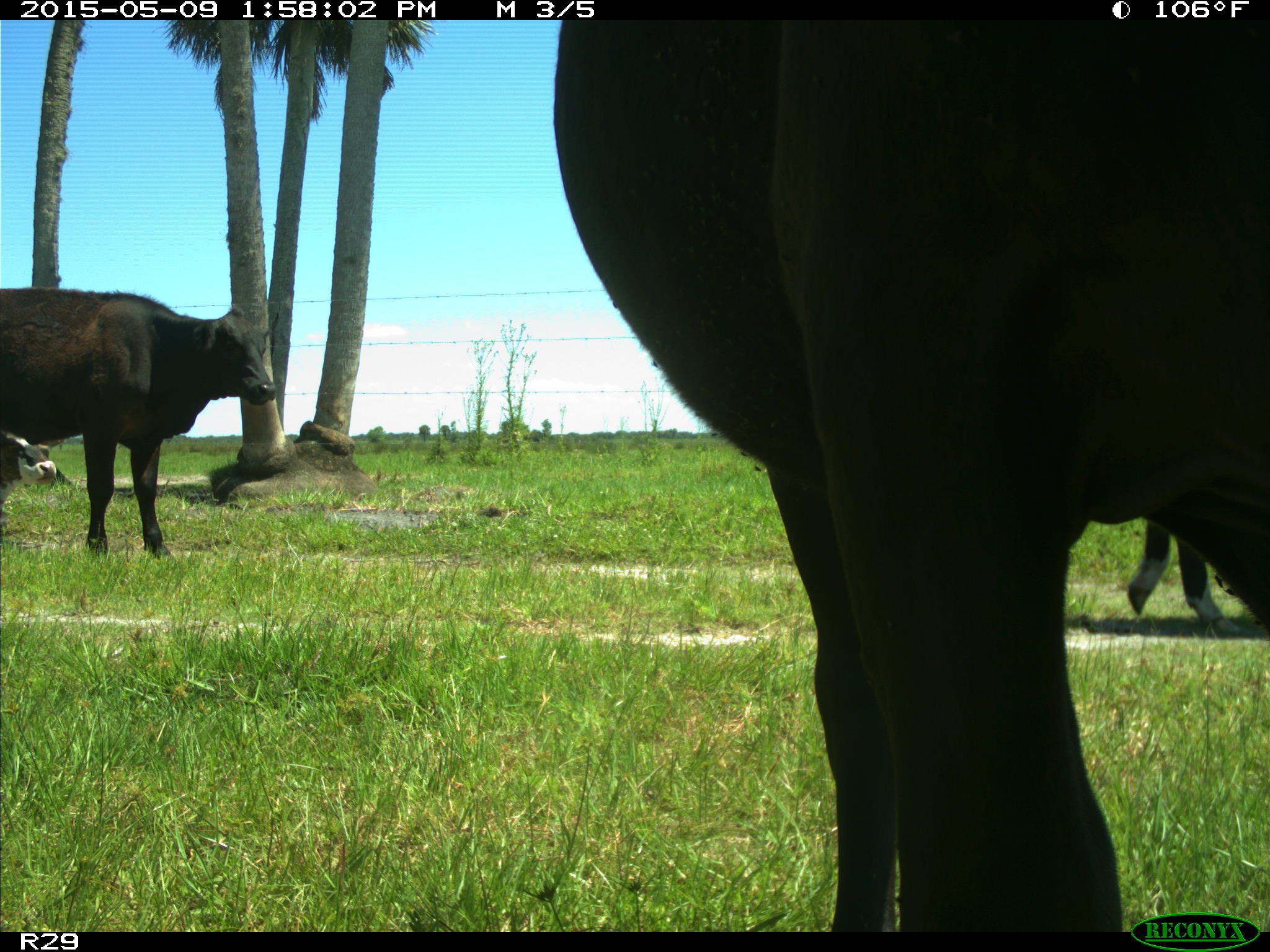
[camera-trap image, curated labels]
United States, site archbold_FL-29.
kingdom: Animalia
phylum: Chordata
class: Mammalia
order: Artiodactyla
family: Bovidae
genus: Bos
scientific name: Bos taurus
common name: domestic cow